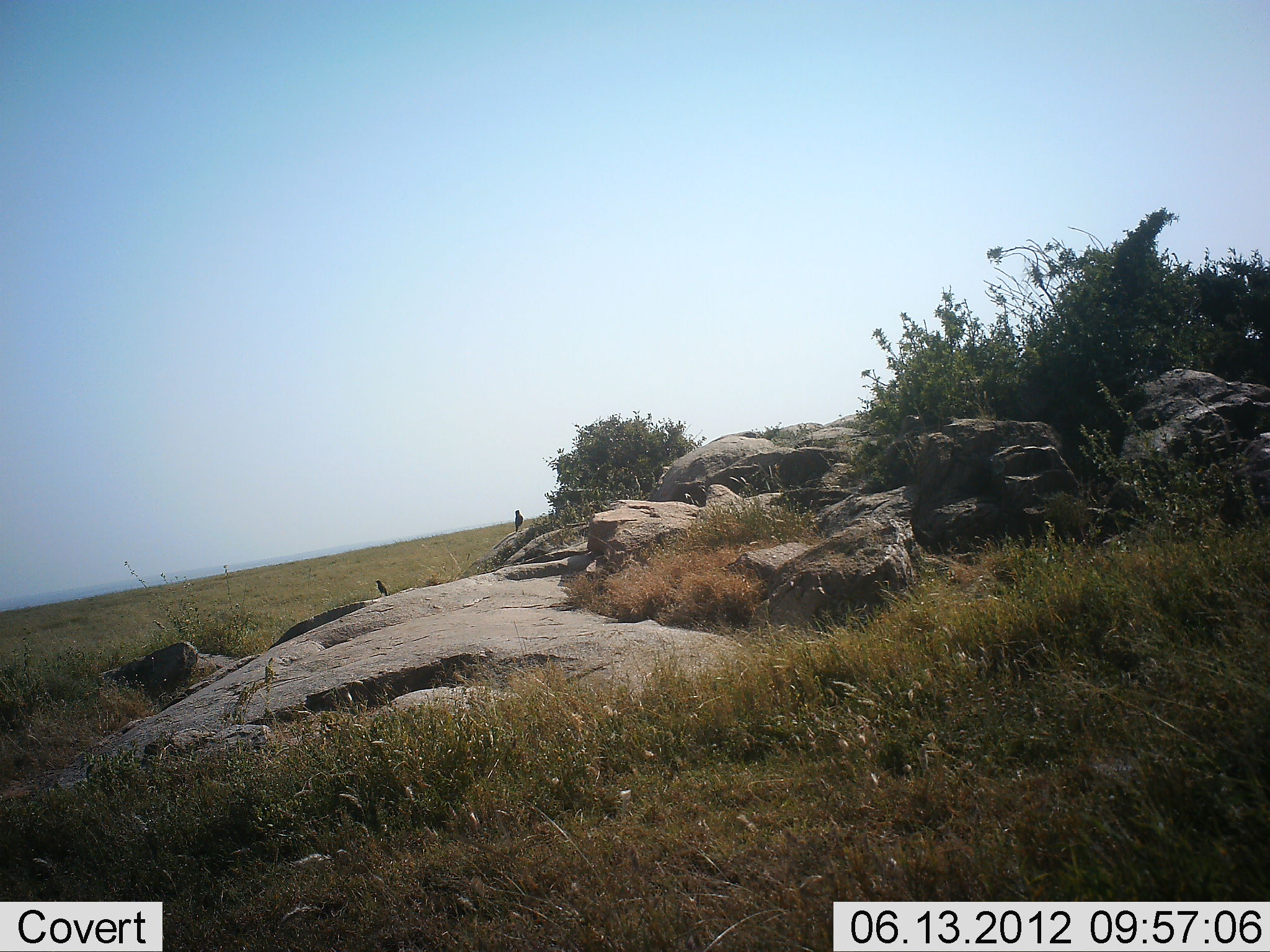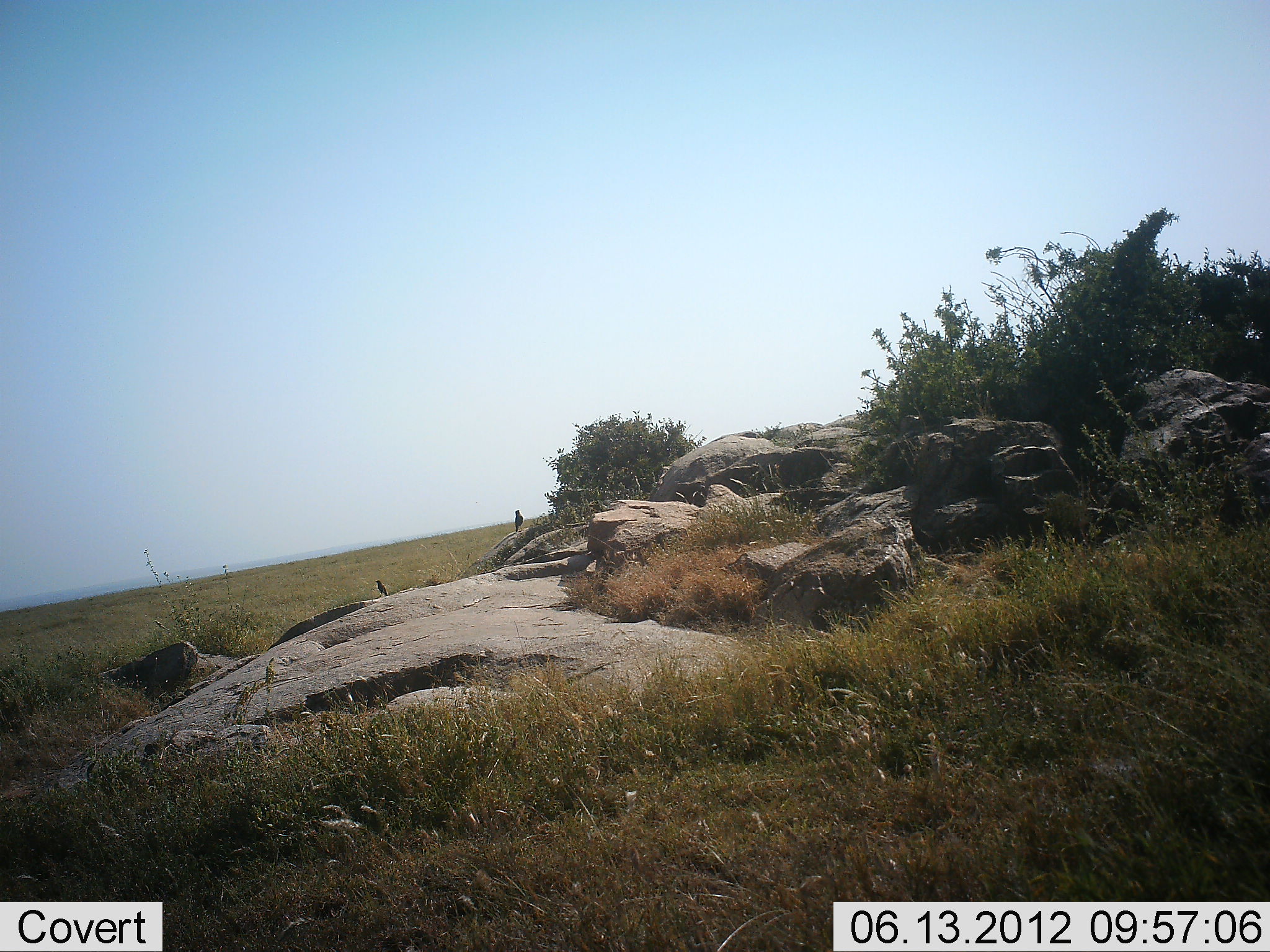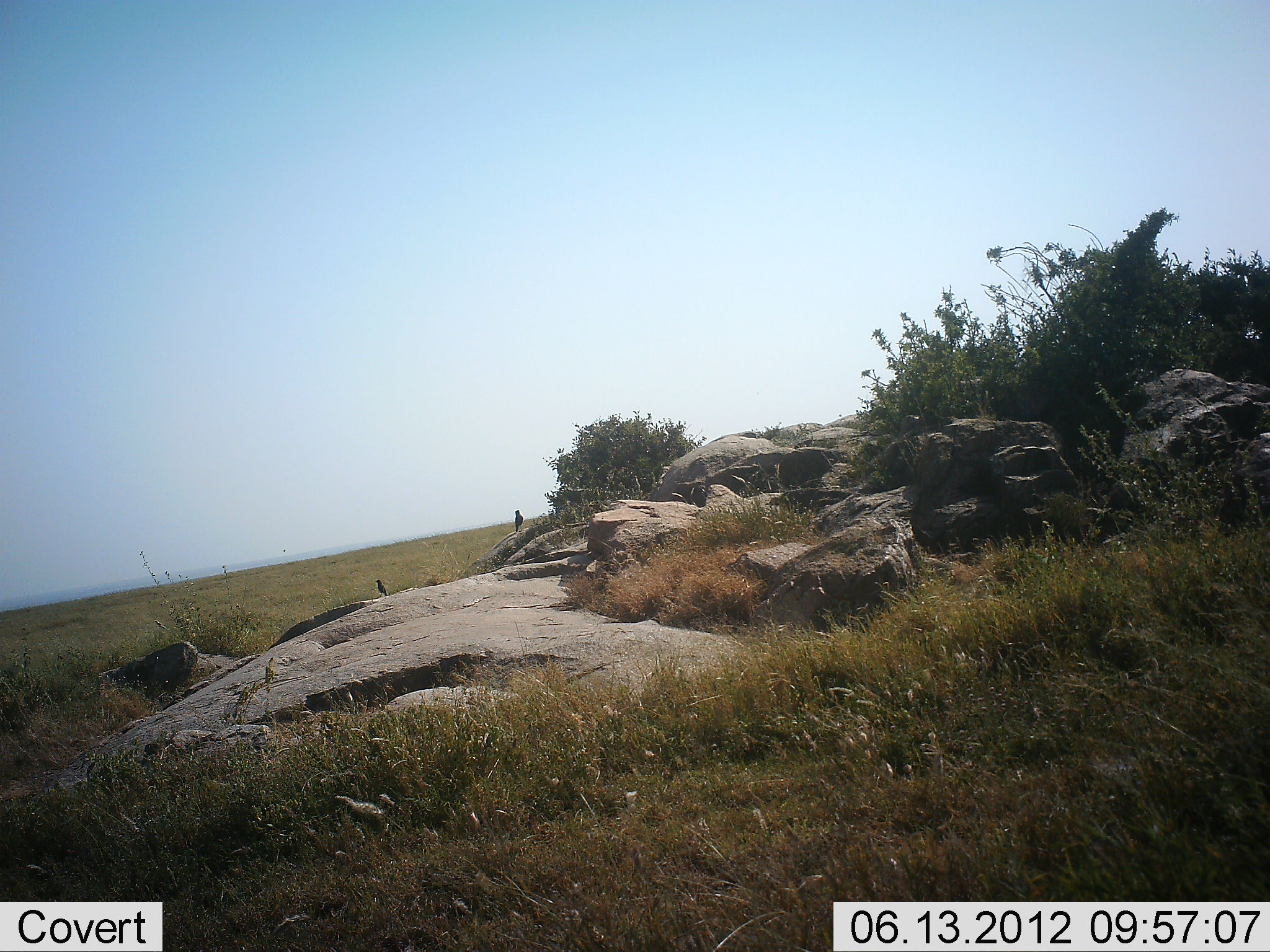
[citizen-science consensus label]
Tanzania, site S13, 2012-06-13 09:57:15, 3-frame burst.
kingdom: Animalia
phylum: Chordata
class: Aves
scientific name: Aves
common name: bird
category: otherbird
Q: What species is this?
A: Otherbird (bird) (Aves).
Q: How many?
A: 2.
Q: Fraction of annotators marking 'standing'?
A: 80%.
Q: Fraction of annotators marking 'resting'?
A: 20%.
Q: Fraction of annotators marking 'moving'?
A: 0%.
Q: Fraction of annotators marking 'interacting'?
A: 0%.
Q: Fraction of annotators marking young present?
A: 0%.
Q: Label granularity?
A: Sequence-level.